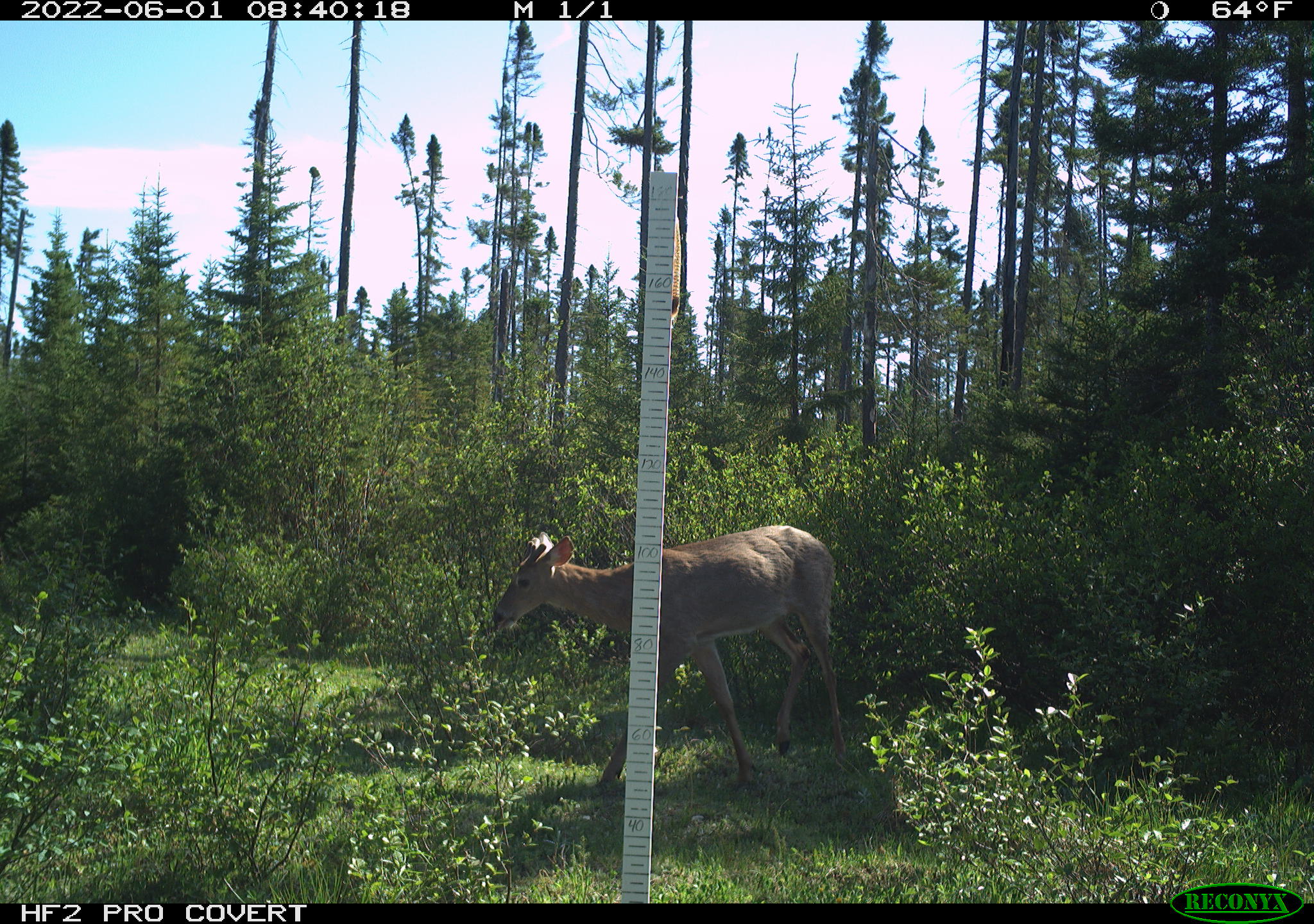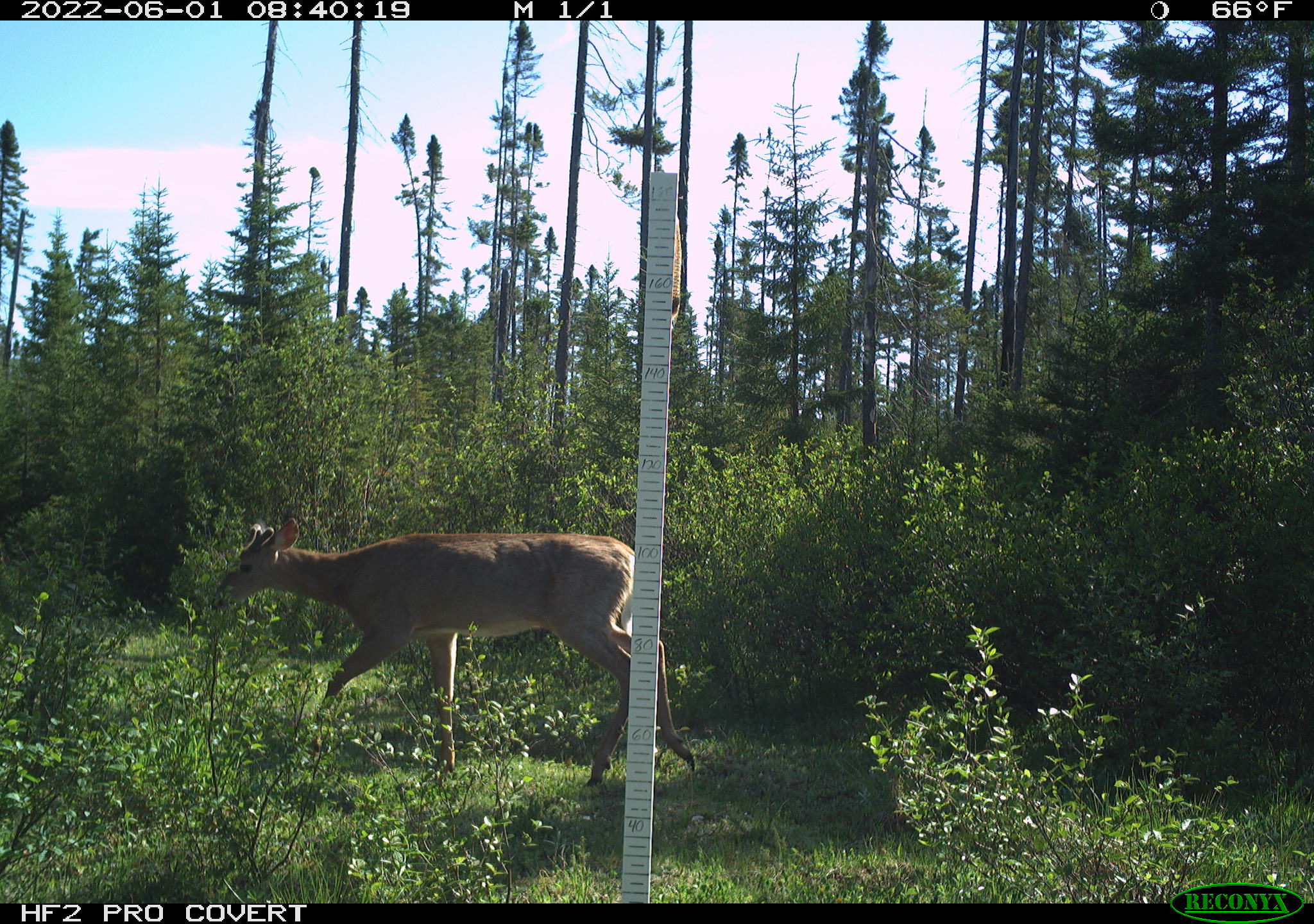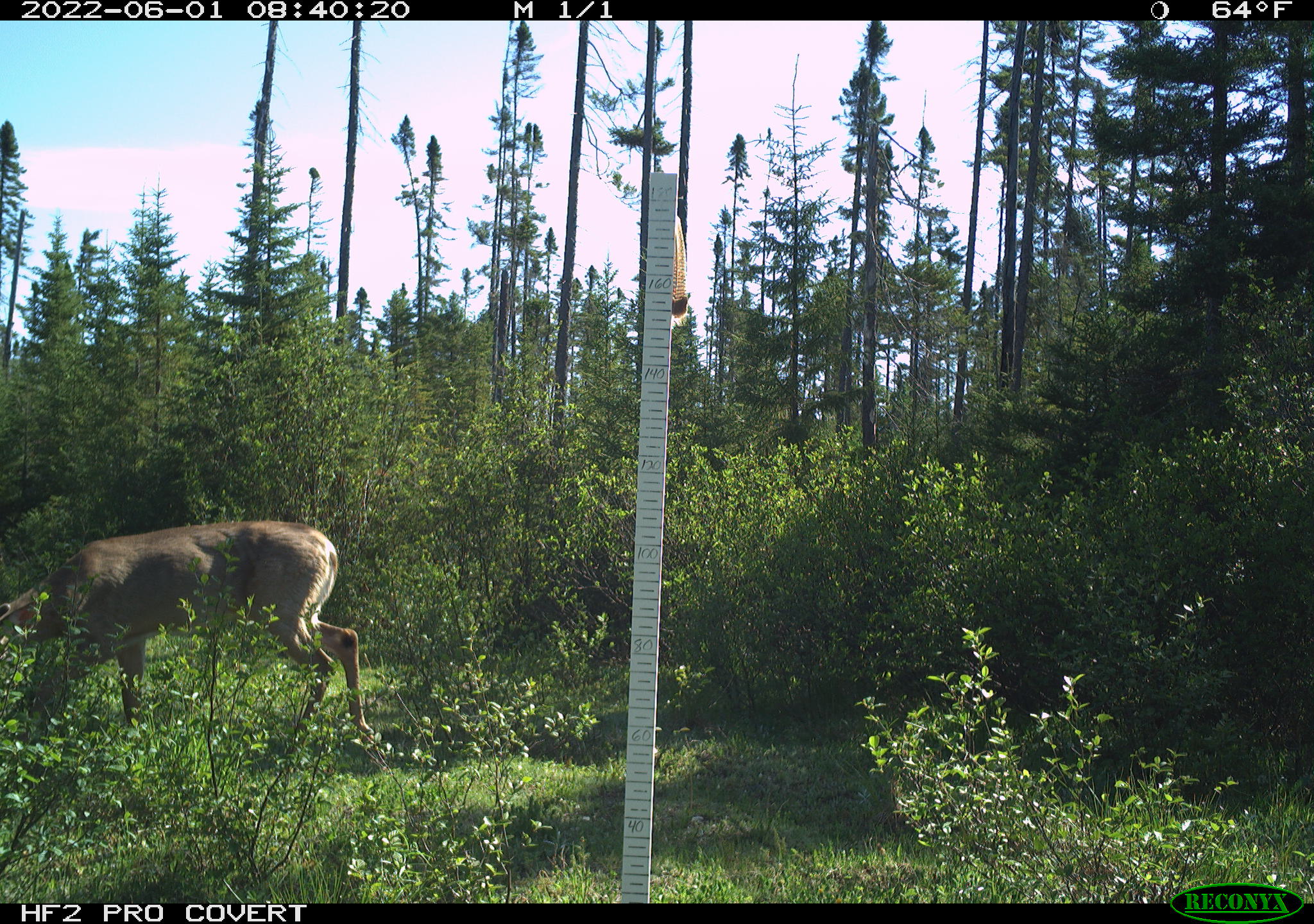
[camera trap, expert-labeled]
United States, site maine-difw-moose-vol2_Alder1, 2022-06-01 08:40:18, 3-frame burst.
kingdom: Animalia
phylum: Chordata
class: Mammalia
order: Artiodactyla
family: Cervidae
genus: Odocoileus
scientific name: Odocoileus virginianus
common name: white-tailed deer